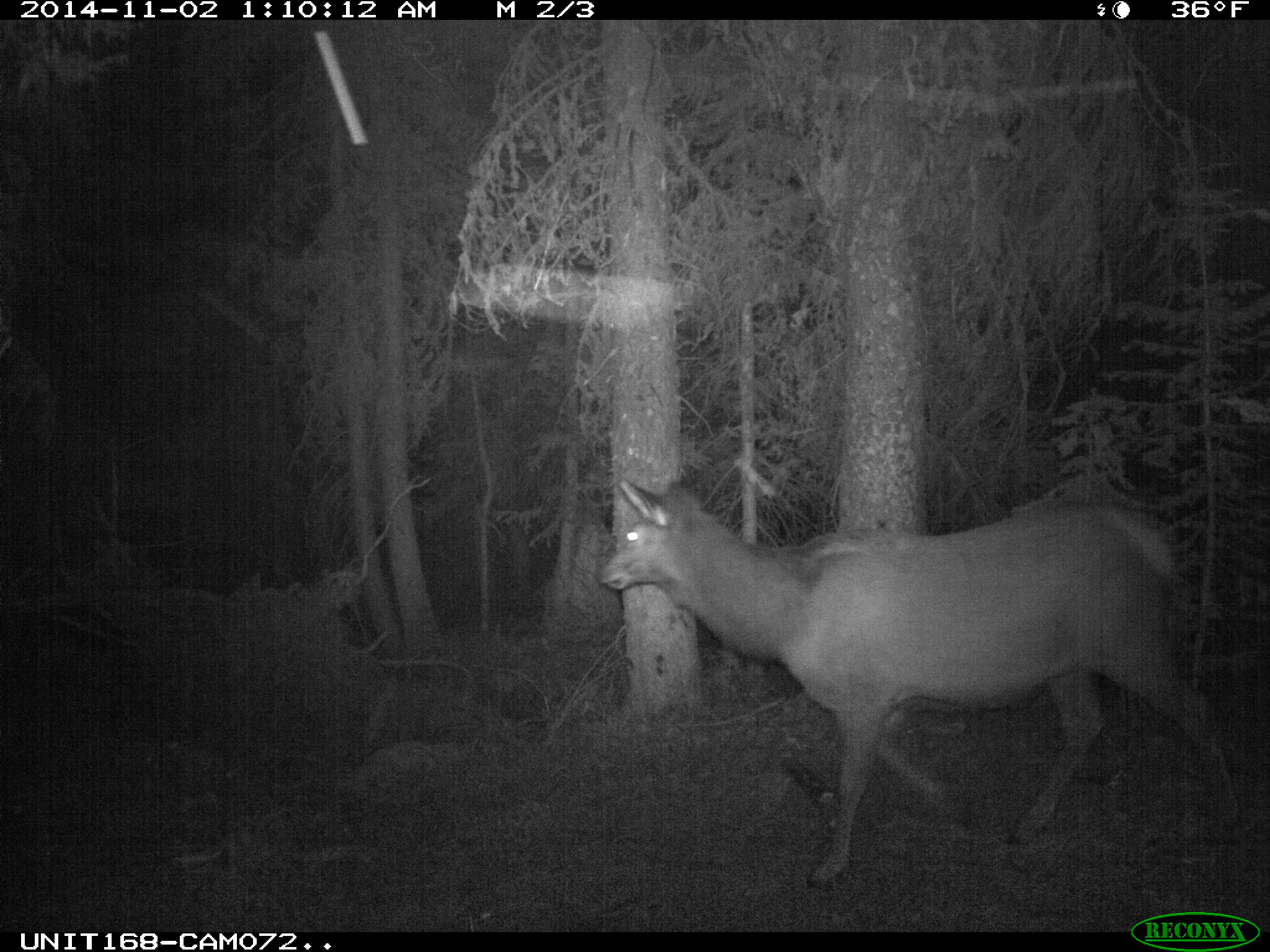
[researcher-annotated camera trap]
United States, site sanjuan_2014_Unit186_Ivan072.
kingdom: Animalia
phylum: Chordata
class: Mammalia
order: Artiodactyla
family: Cervidae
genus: Cervus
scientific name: Cervus elaphus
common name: red deer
Cervus elaphus (red deer).